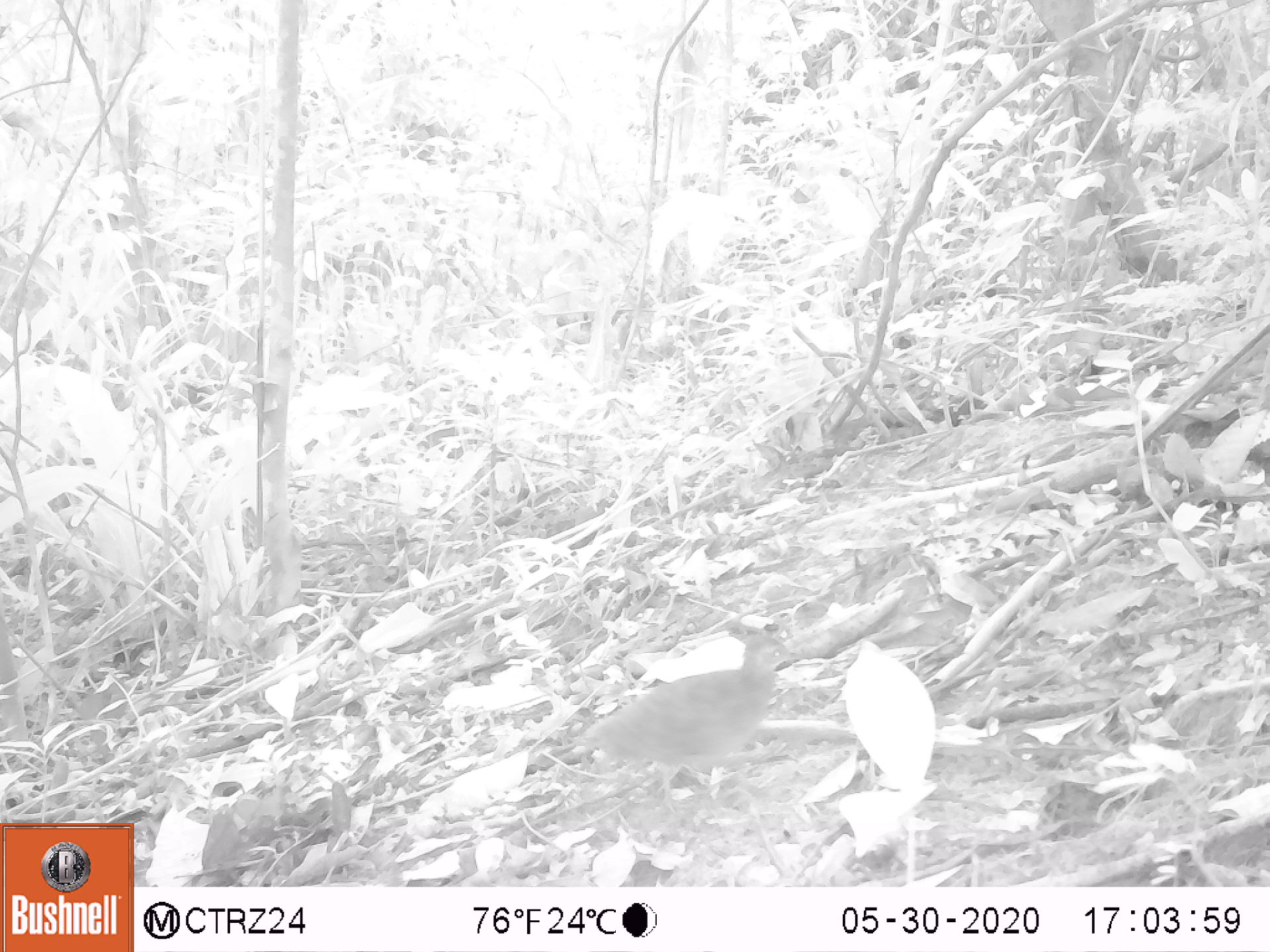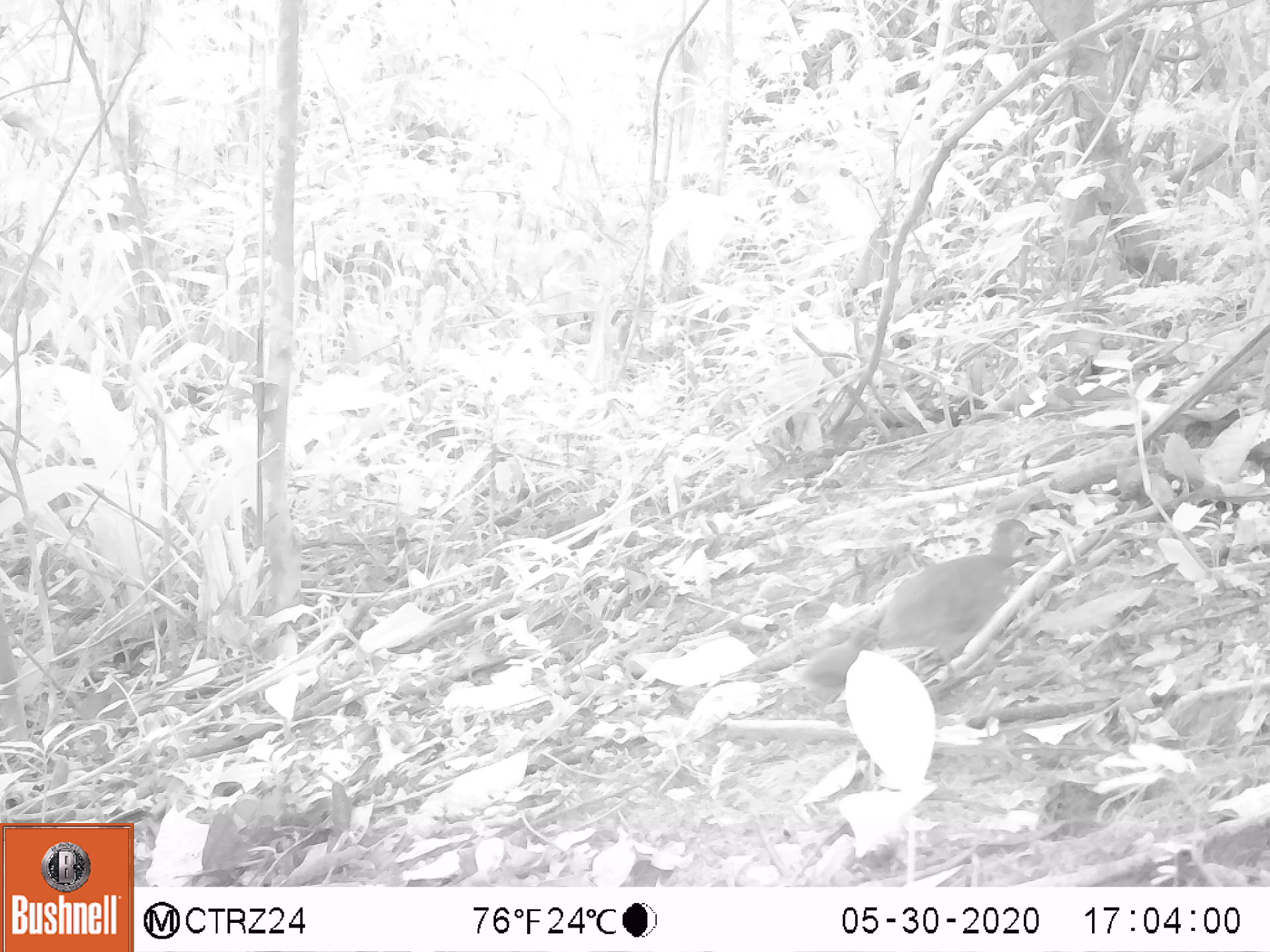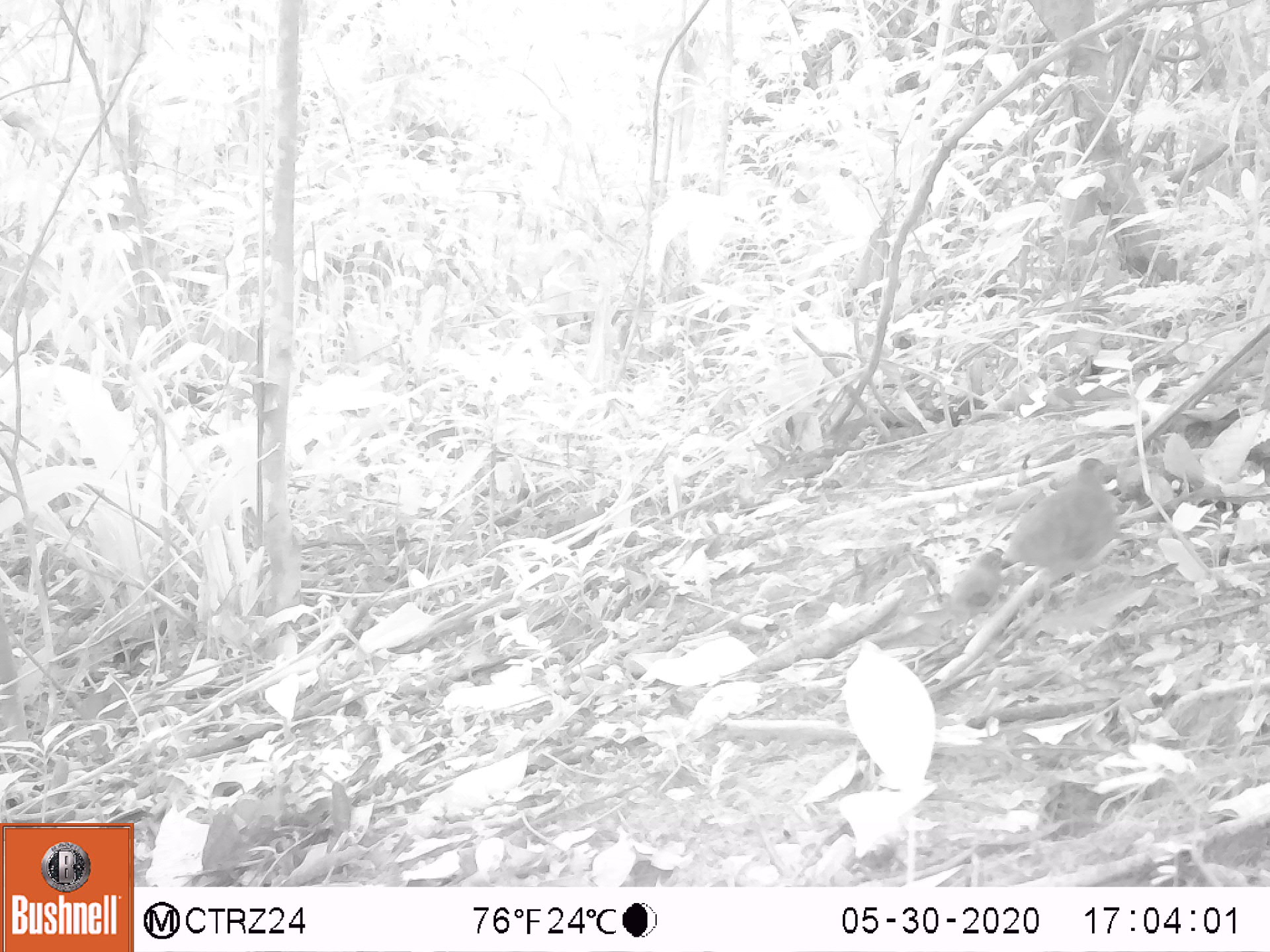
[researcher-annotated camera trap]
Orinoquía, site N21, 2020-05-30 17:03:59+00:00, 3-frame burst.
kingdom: Animalia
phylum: Chordata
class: Aves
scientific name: Aves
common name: bird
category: unknown bird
Unknown bird (bird) (Aves).